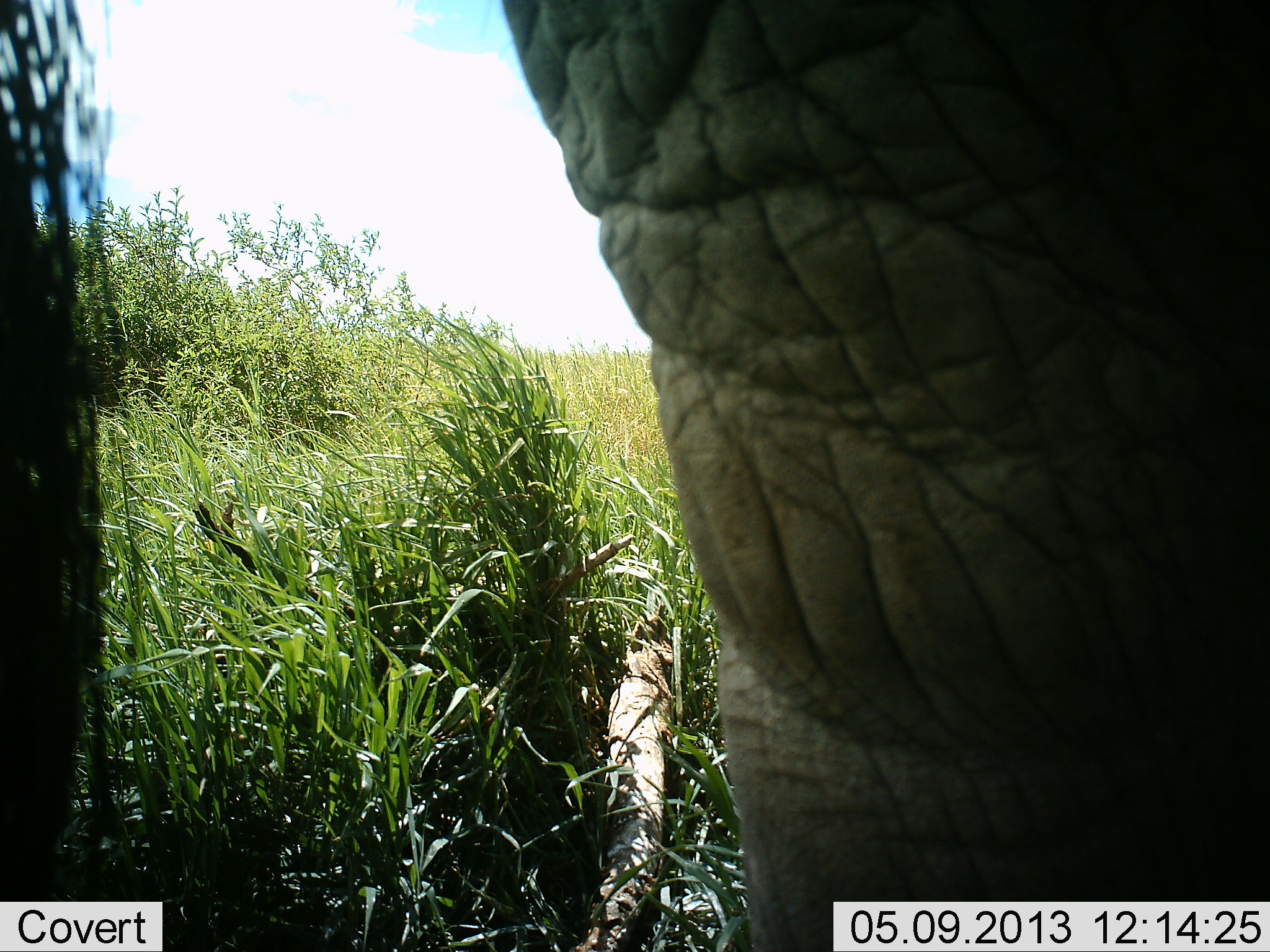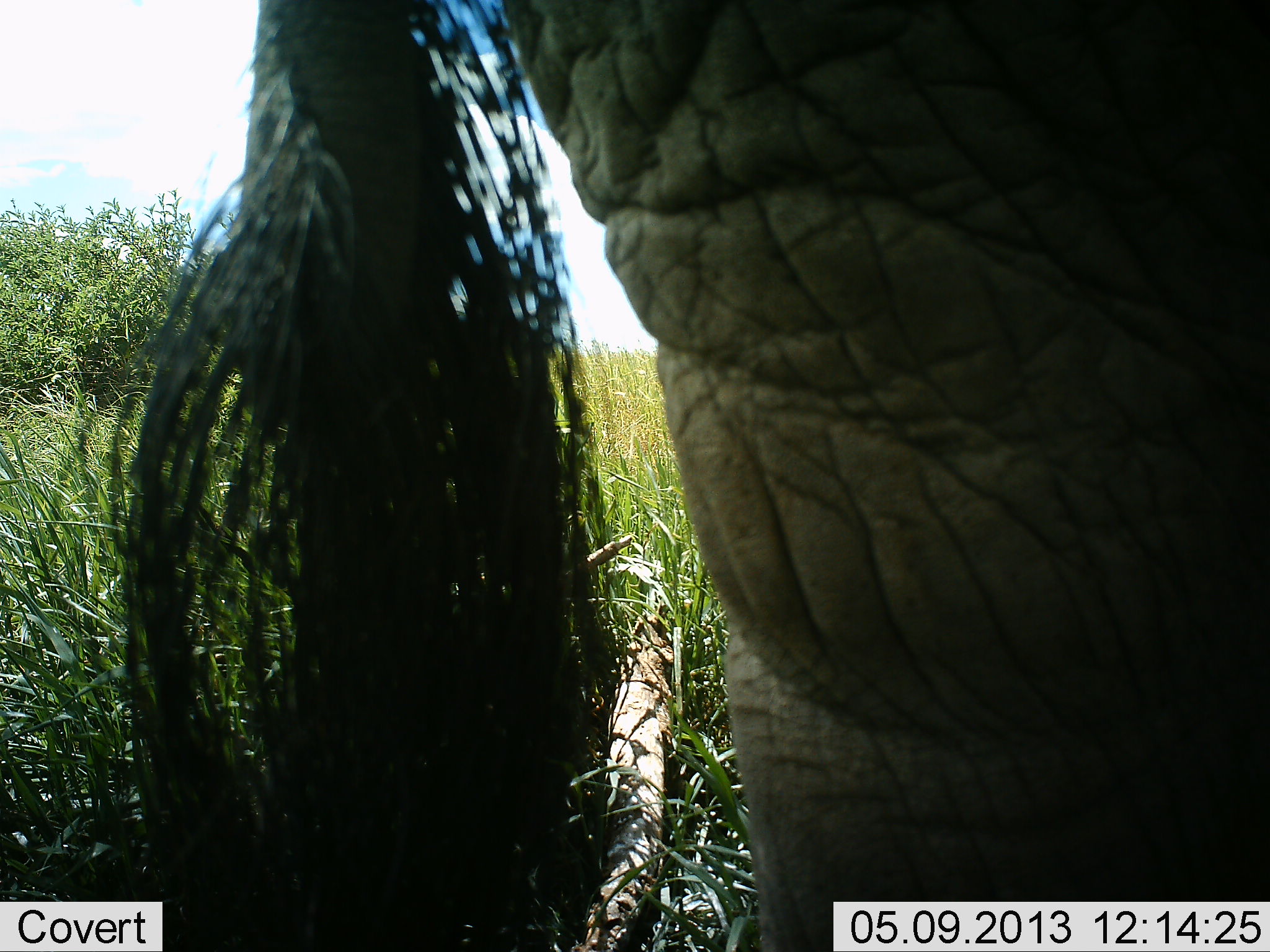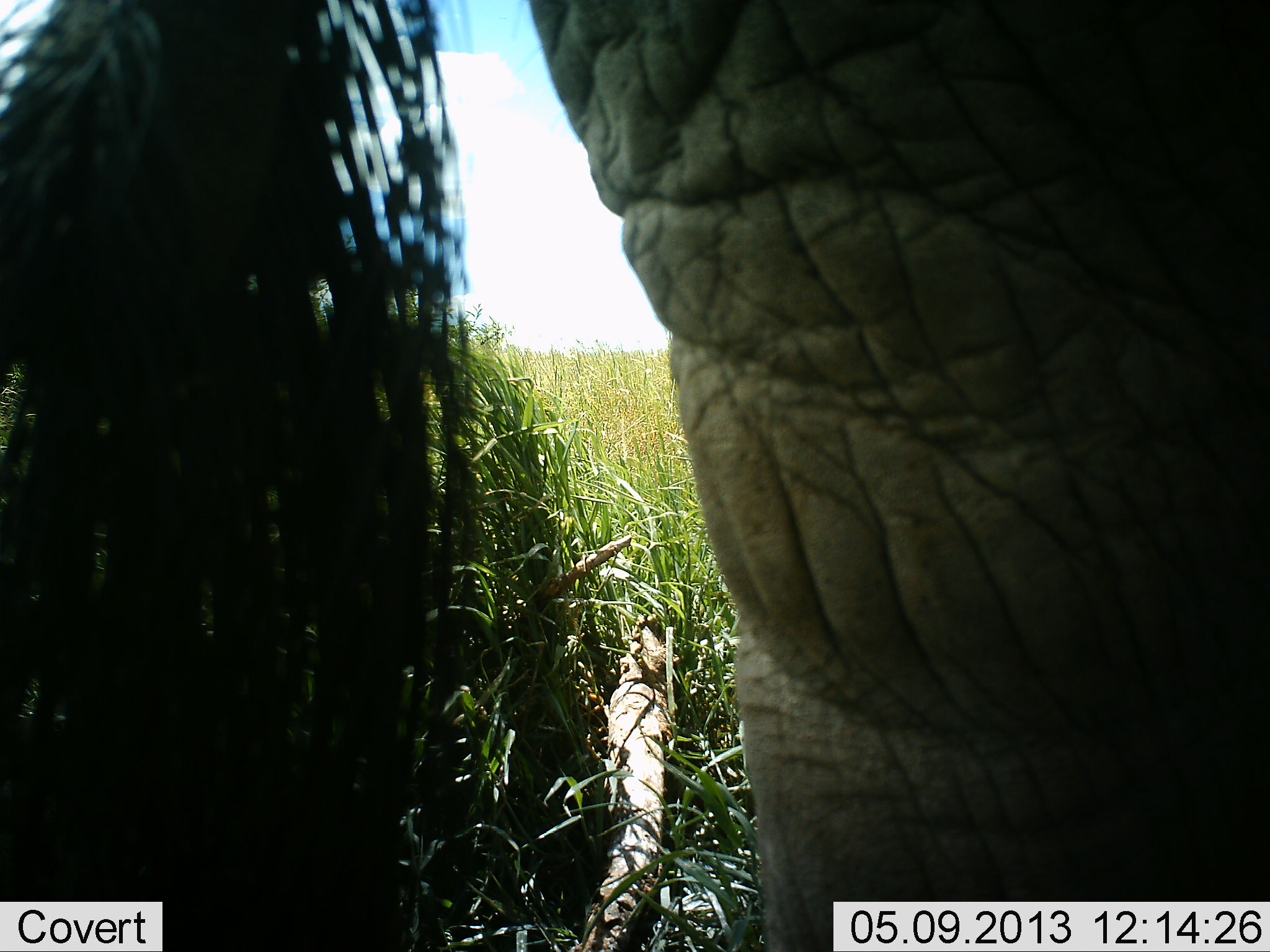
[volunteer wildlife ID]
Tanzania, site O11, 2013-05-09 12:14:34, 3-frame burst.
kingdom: Animalia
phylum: Chordata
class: Mammalia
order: Proboscidea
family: Elephantidae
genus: Loxodonta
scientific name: Loxodonta africana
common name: african bush elephant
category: elephant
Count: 1.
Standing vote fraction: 93%.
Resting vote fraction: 3%.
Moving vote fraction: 7%.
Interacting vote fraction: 0%.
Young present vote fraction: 0%.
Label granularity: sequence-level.